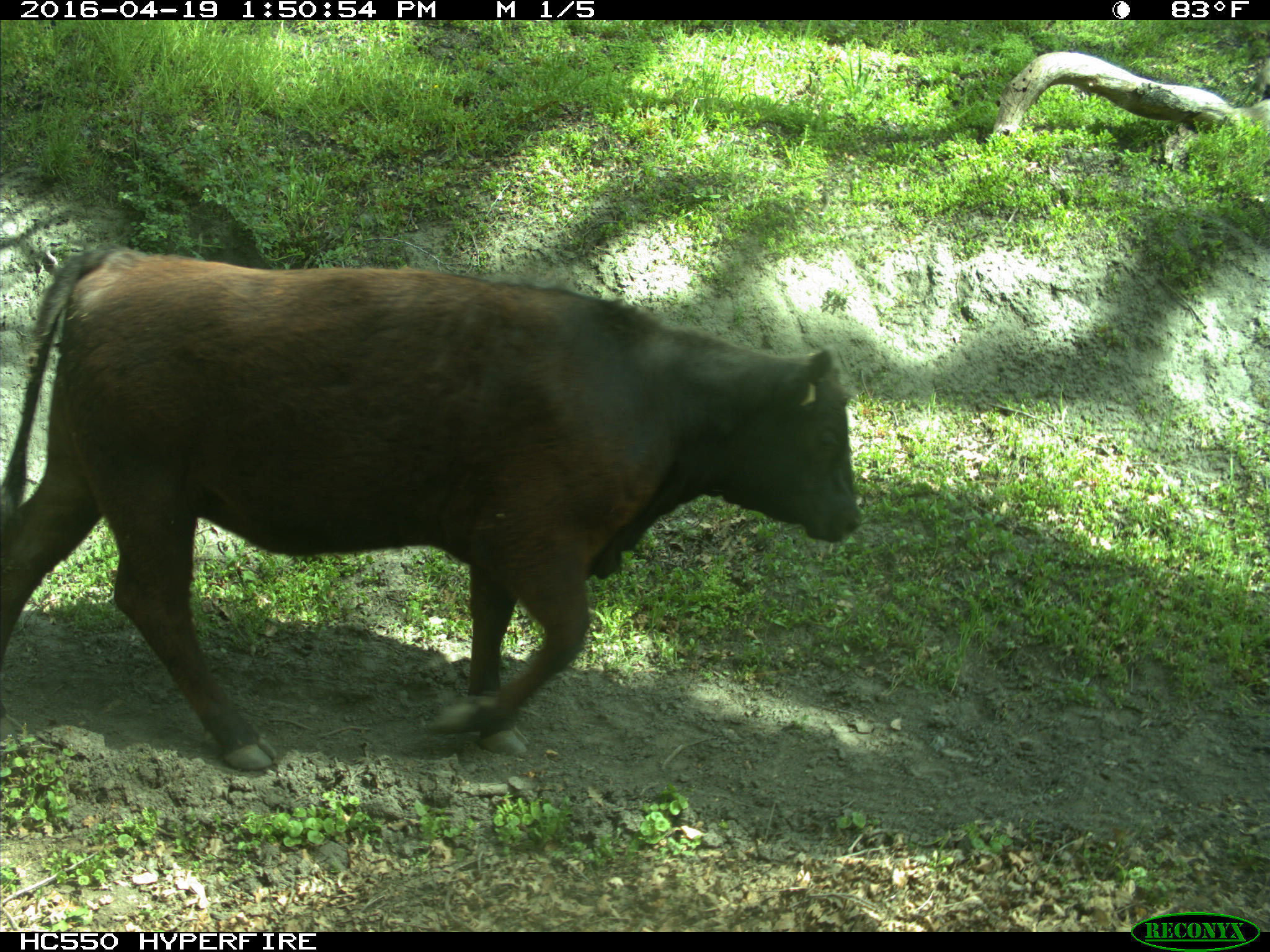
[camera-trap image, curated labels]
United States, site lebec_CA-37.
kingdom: Animalia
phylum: Chordata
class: Mammalia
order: Artiodactyla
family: Bovidae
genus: Bos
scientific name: Bos taurus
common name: domestic cow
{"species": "Bos taurus (domestic cow)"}